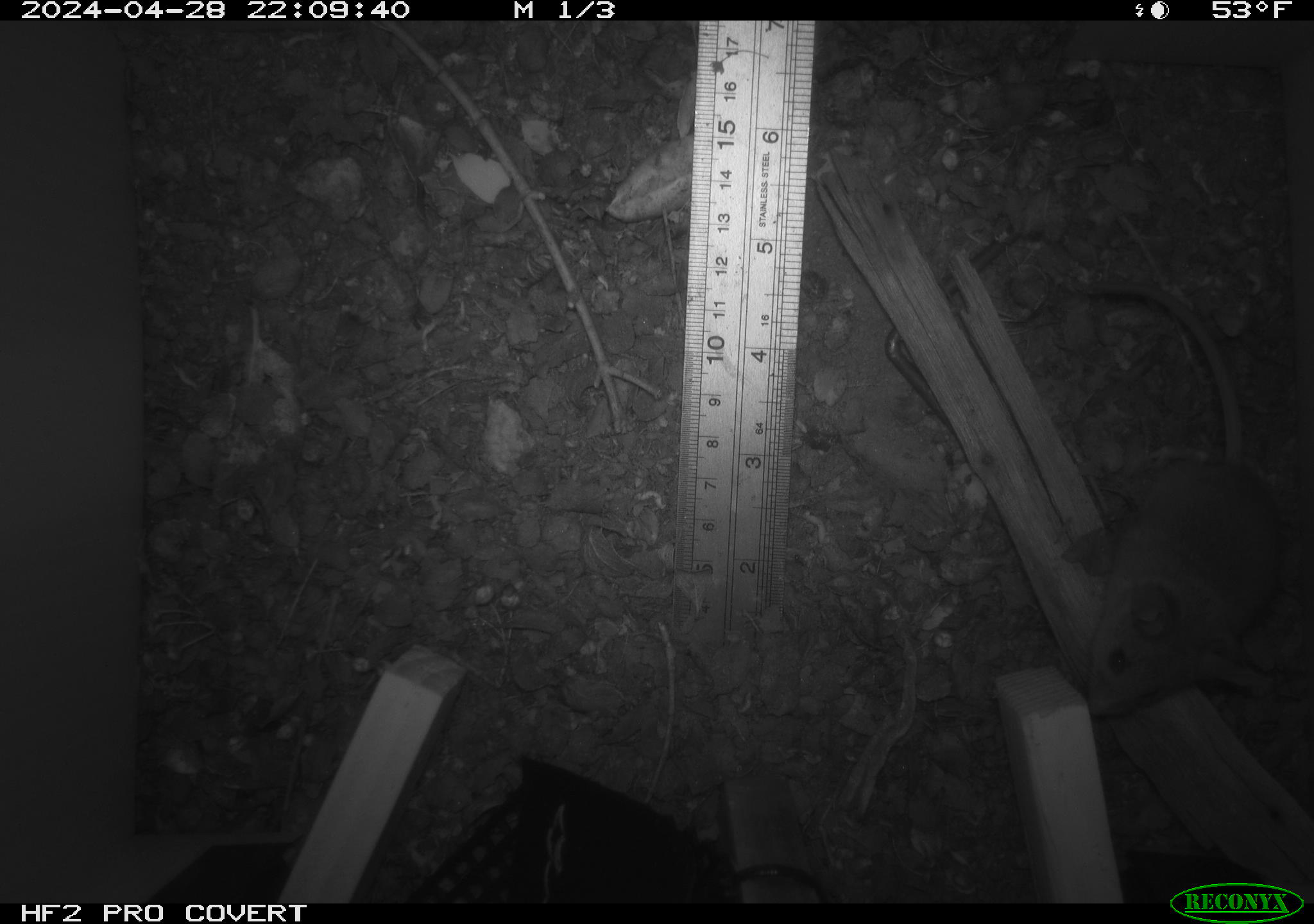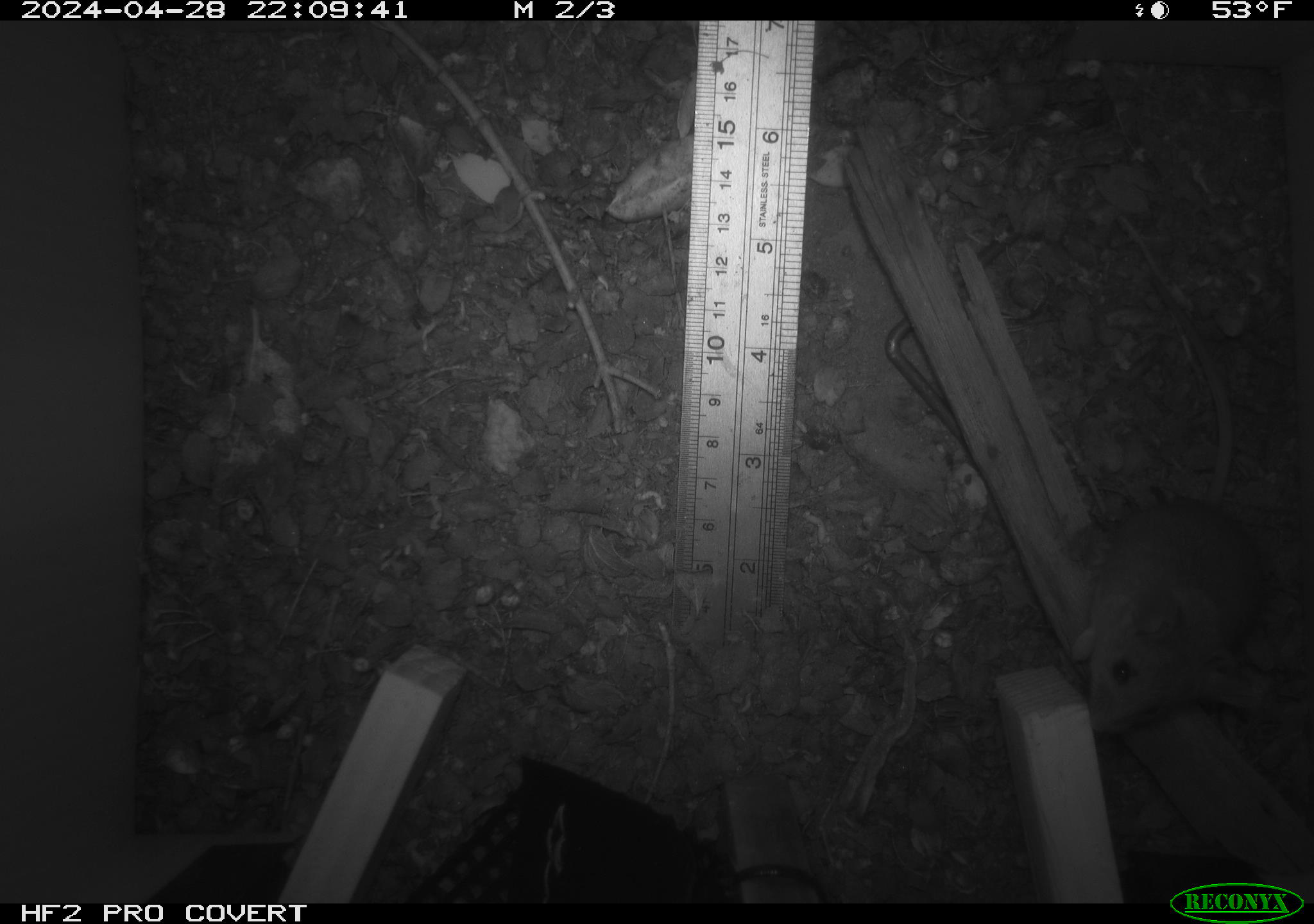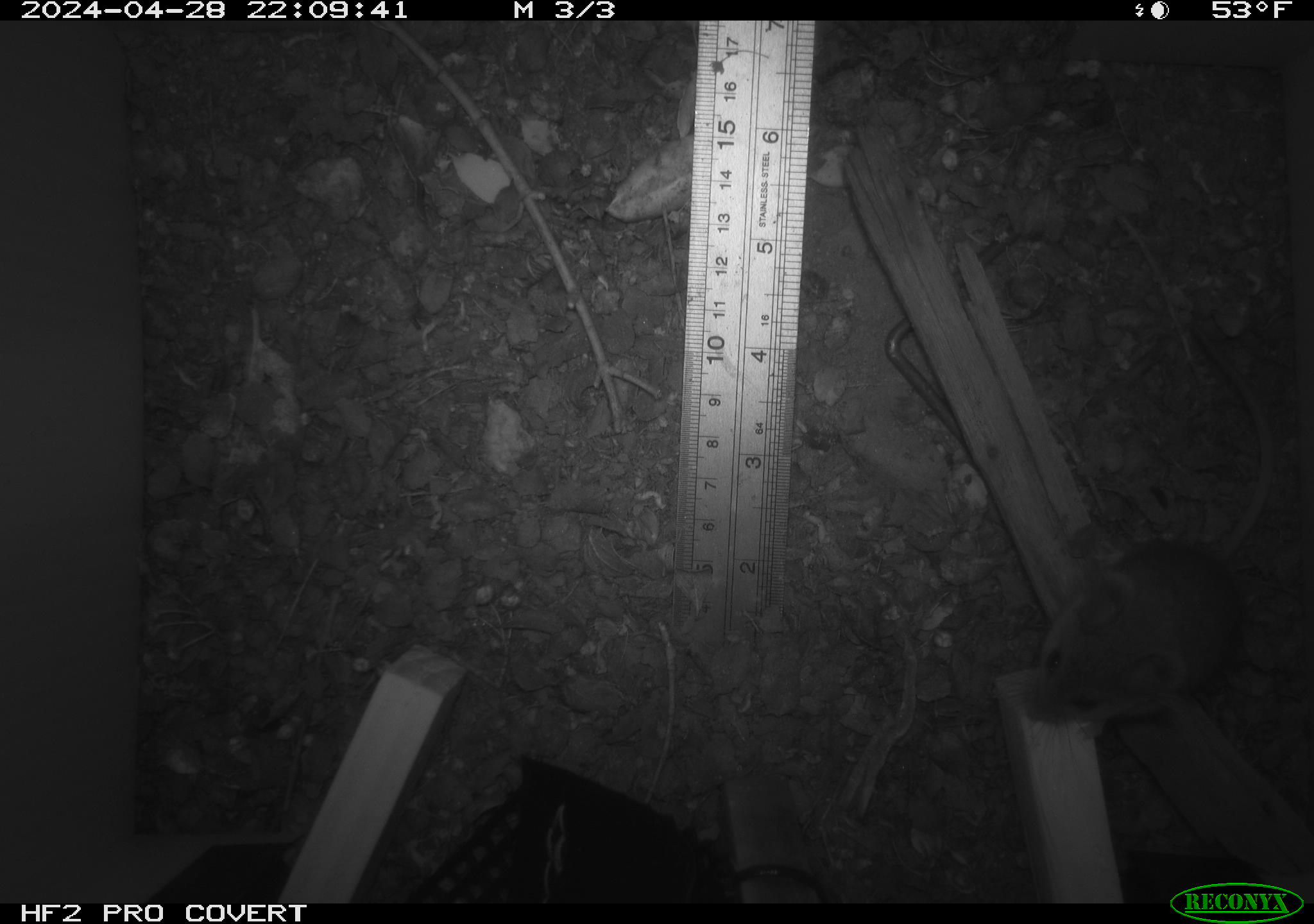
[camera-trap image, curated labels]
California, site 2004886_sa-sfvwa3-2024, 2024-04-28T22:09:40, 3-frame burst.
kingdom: Animalia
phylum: Chordata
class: Mammalia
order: Rodentia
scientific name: Rodentia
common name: mouse species